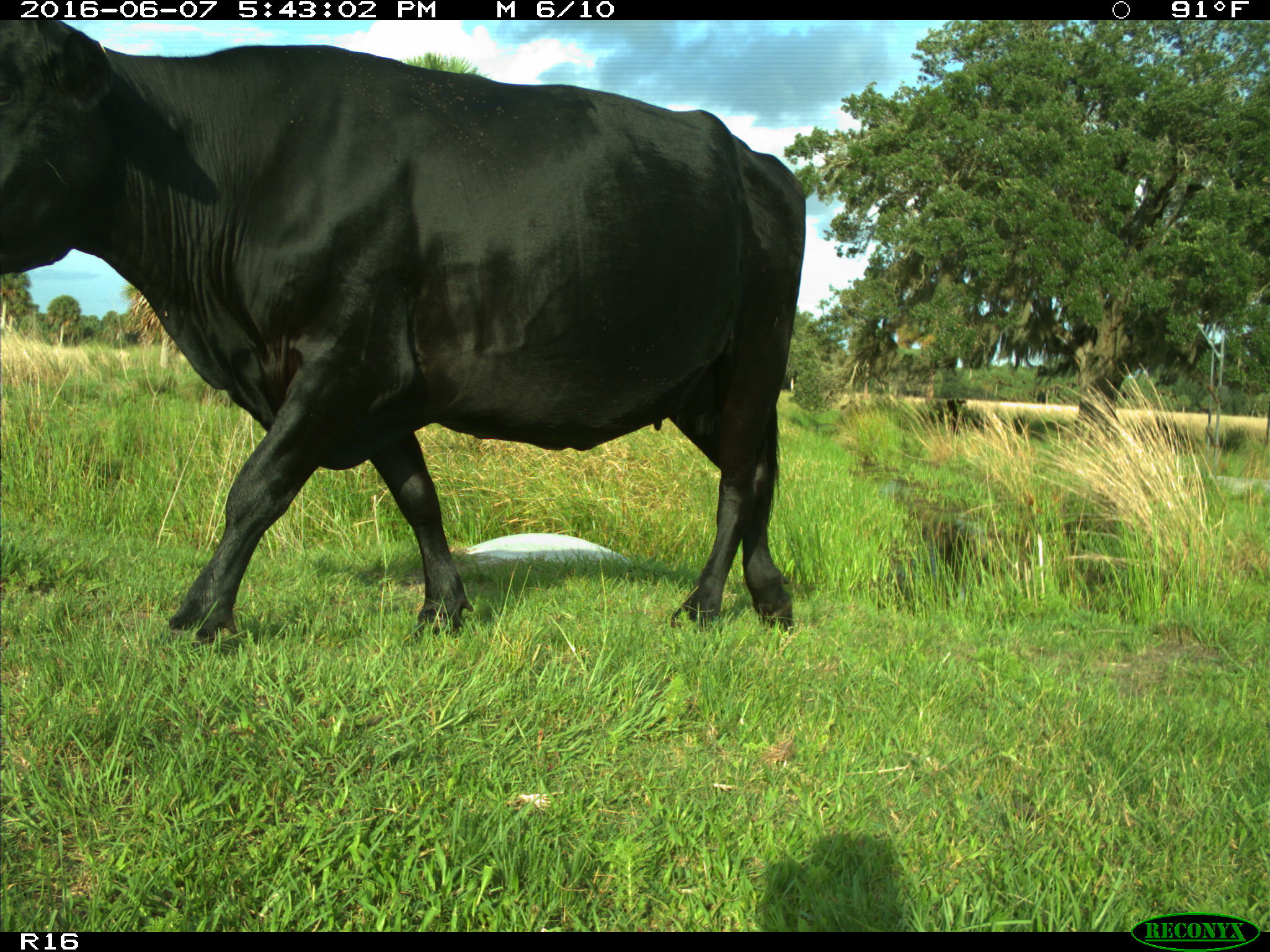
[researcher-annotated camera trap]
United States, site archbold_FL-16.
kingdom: Animalia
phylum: Chordata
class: Mammalia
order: Artiodactyla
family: Bovidae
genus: Bos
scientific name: Bos taurus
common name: domestic cow